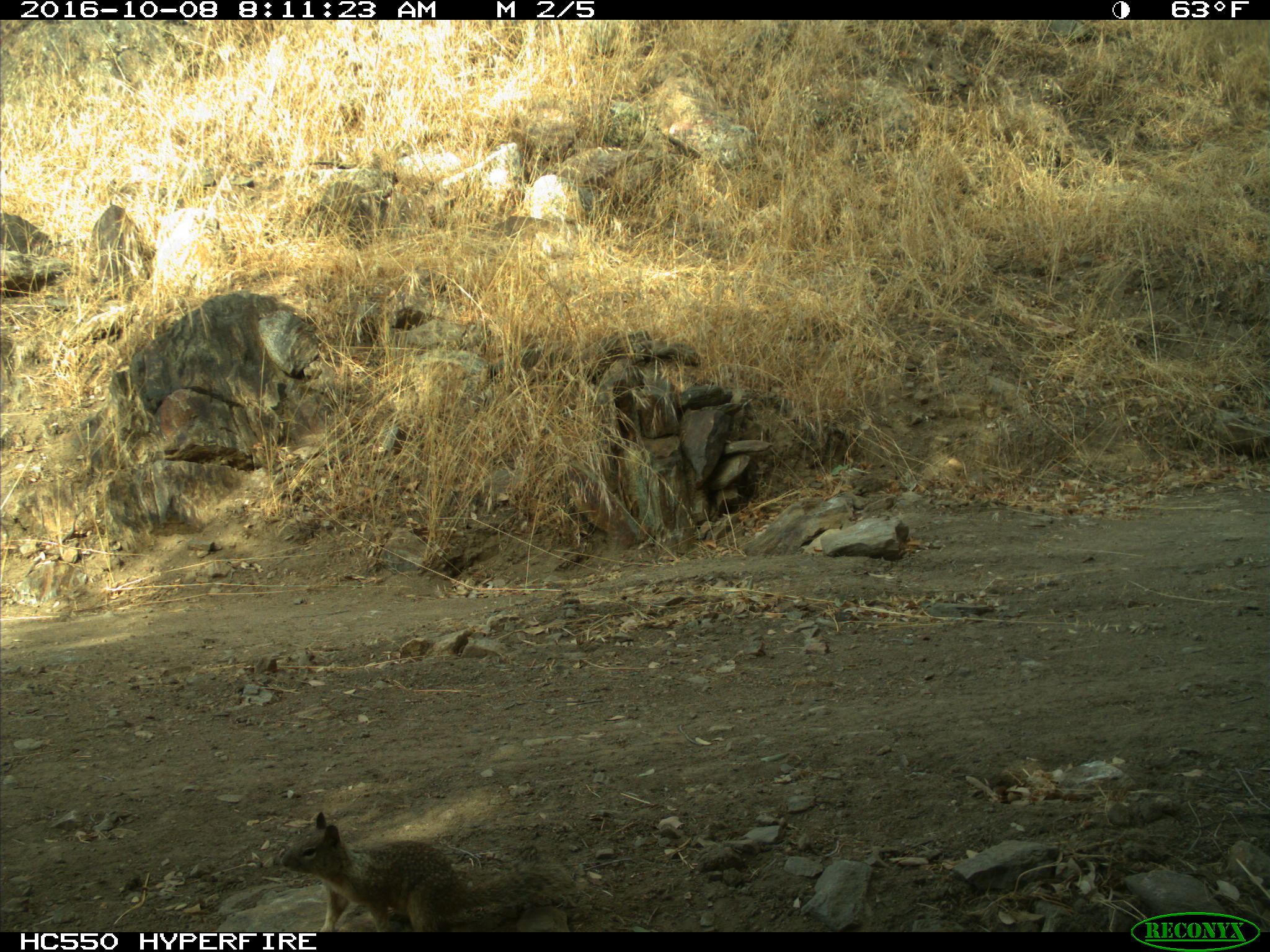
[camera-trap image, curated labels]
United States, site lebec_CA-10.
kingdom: Animalia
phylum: Chordata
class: Mammalia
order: Rodentia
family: Sciuridae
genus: Otospermophilus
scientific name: Otospermophilus beecheyi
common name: california ground squirrel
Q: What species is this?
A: Otospermophilus beecheyi (california ground squirrel).